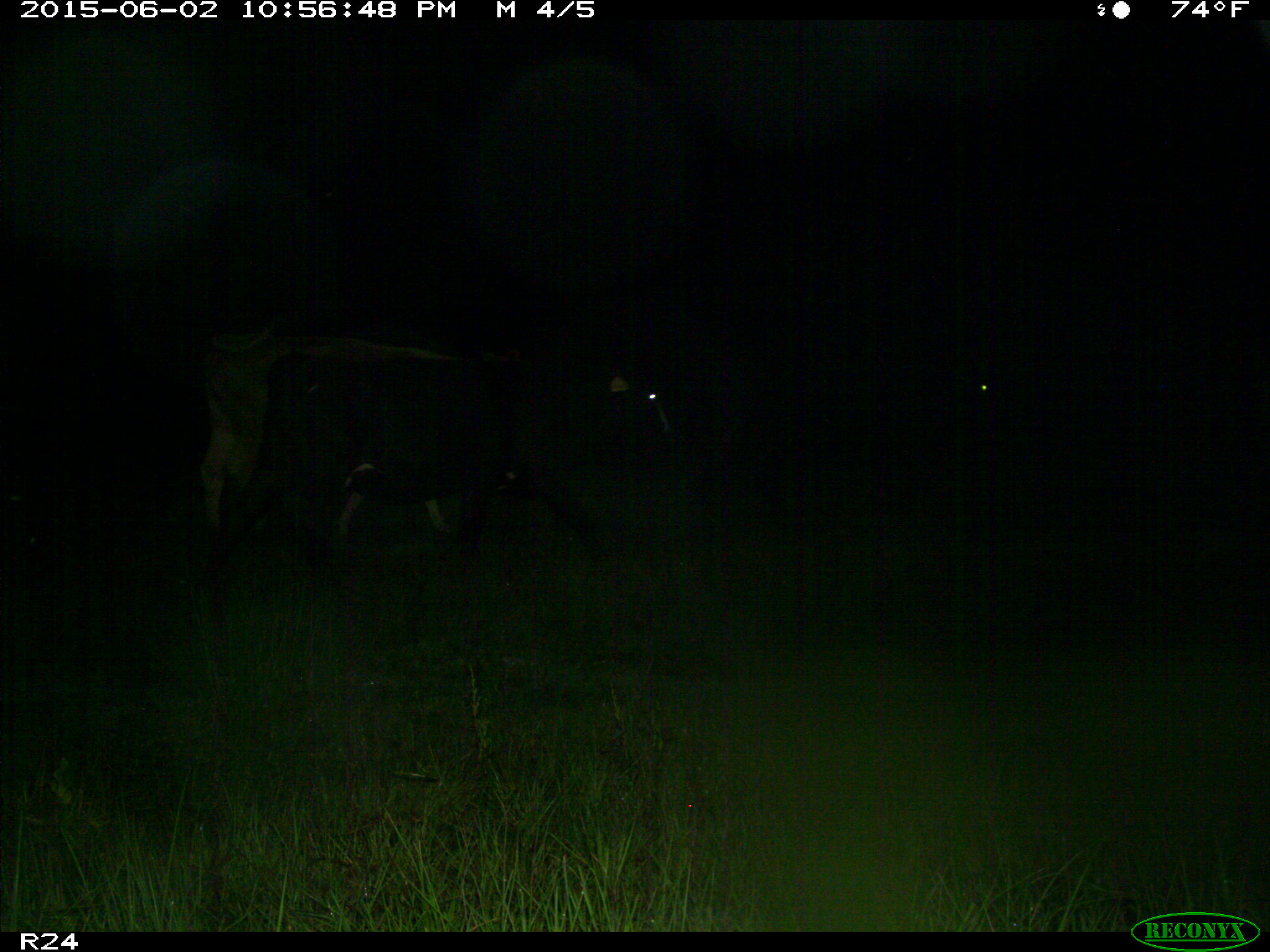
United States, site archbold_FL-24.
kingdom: Animalia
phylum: Chordata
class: Mammalia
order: Artiodactyla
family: Bovidae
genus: Bos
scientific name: Bos taurus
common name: domestic cow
Bos taurus (domestic cow).